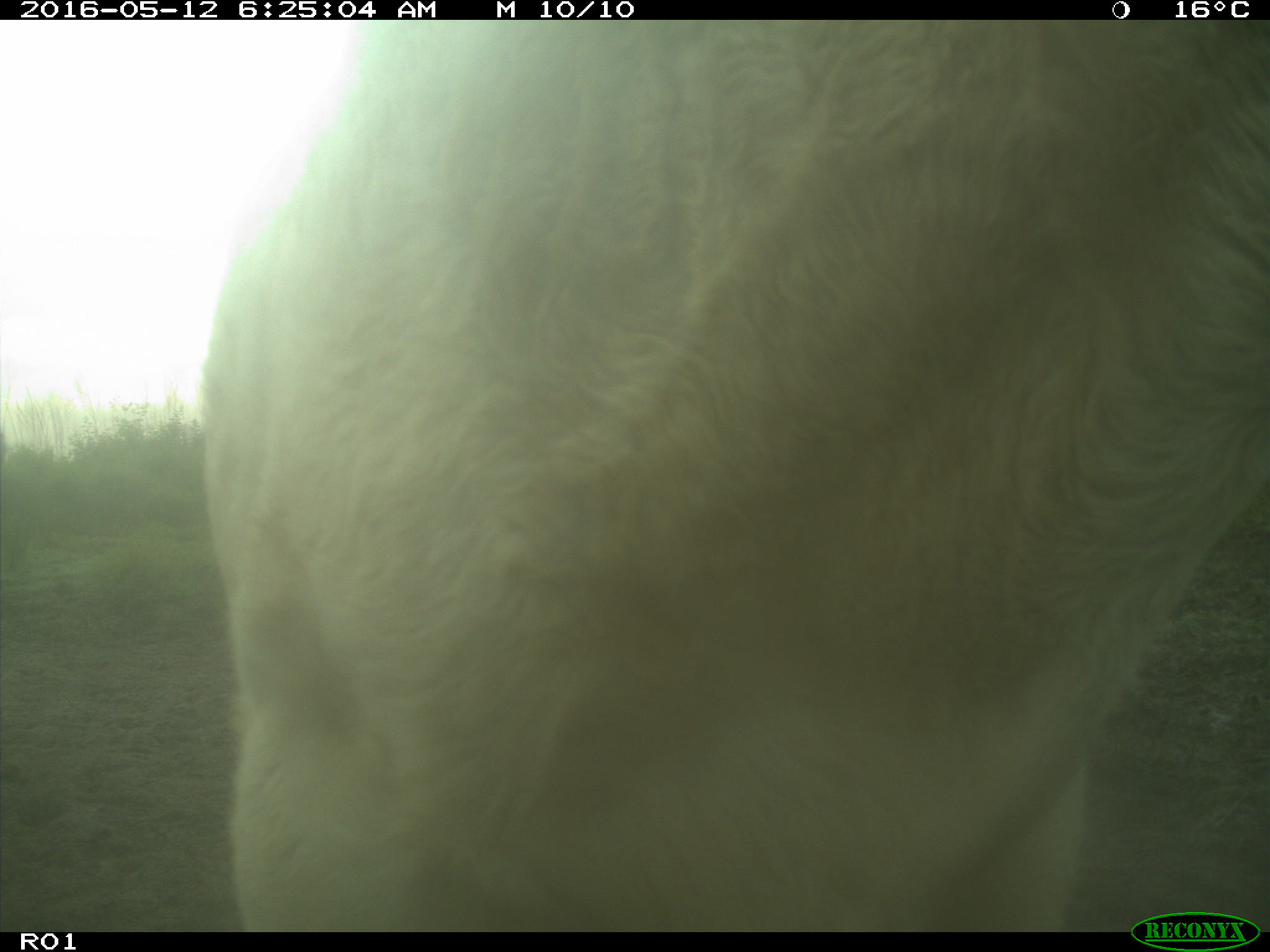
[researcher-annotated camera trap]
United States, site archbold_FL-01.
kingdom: Animalia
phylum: Chordata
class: Mammalia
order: Artiodactyla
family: Bovidae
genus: Bos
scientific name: Bos taurus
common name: domestic cow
Bos taurus (domestic cow).